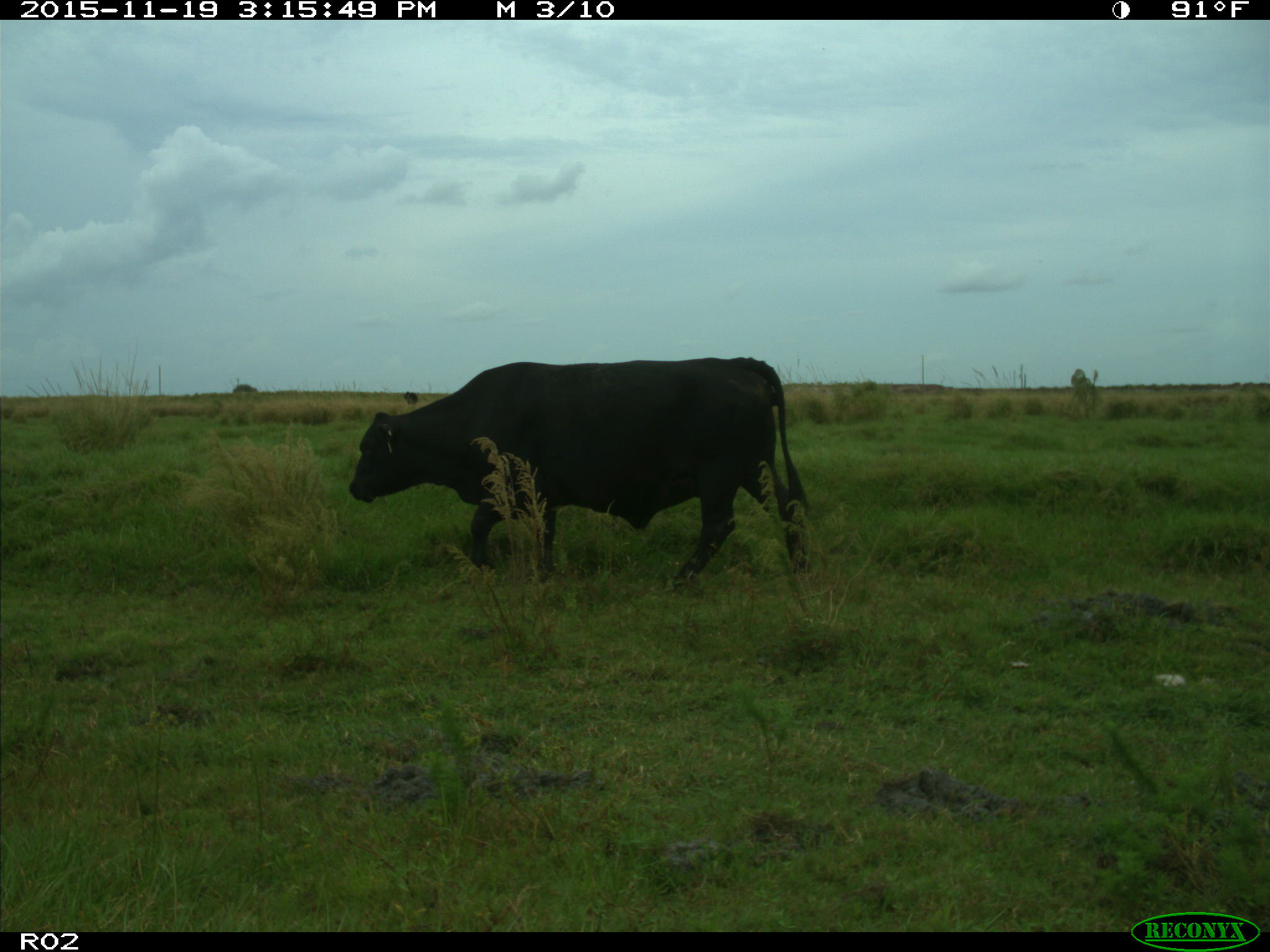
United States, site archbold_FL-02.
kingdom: Animalia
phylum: Chordata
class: Mammalia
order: Artiodactyla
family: Bovidae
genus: Bos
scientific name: Bos taurus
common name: domestic cow